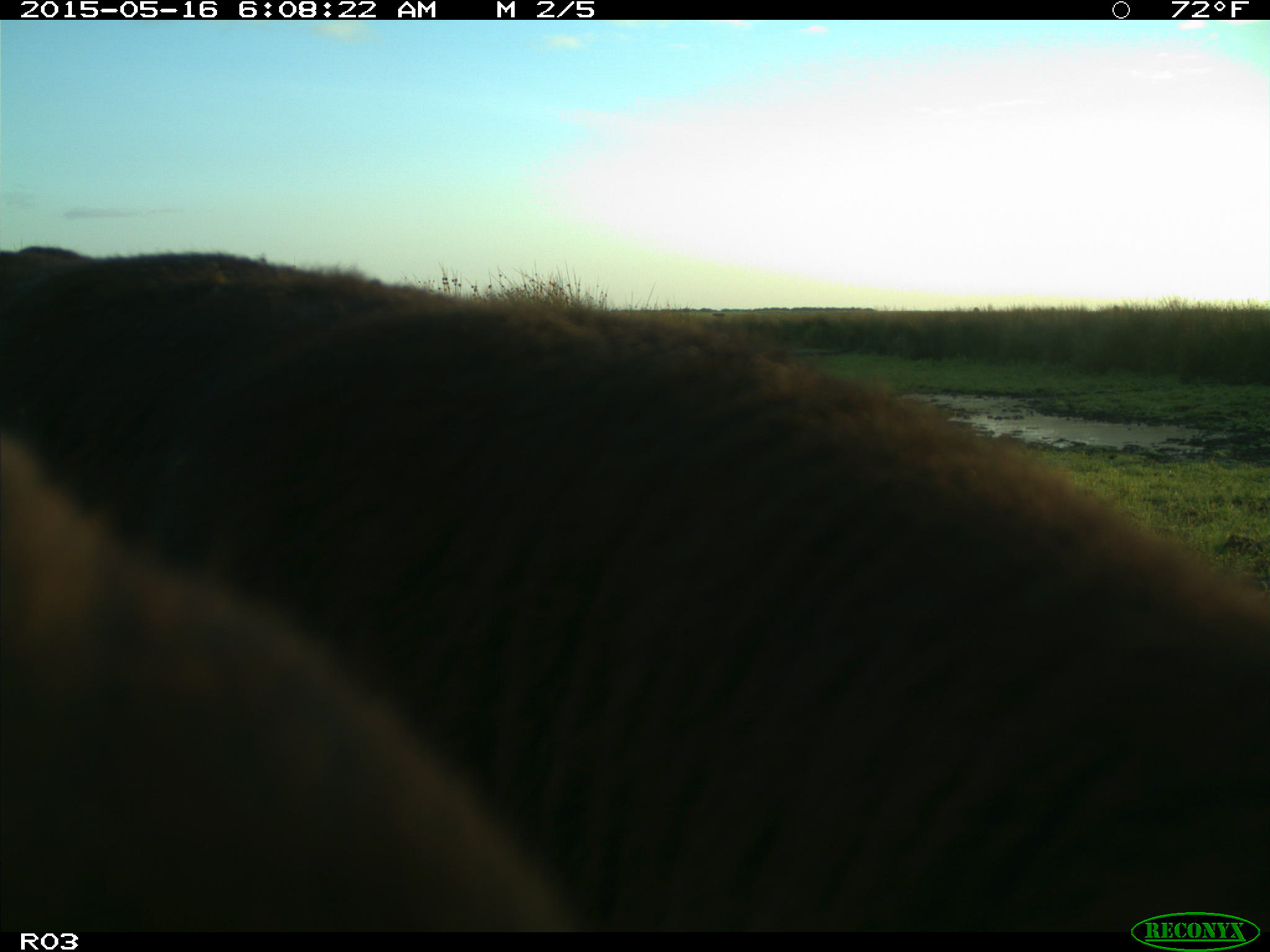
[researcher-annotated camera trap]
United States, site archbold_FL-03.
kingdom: Animalia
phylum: Chordata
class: Mammalia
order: Artiodactyla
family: Bovidae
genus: Bos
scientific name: Bos taurus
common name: domestic cow